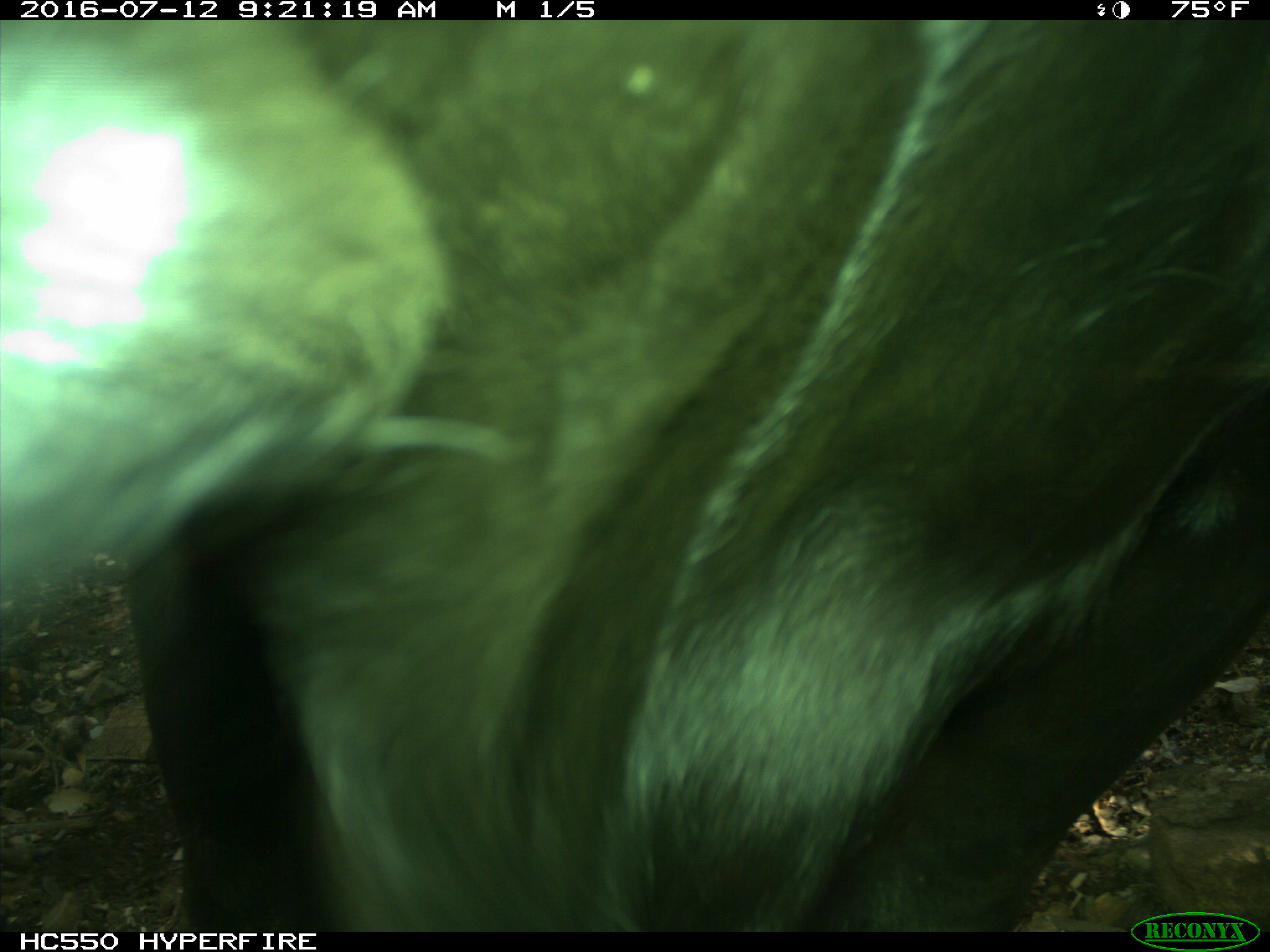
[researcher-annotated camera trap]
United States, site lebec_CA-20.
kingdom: Animalia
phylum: Chordata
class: Mammalia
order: Artiodactyla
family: Bovidae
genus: Bos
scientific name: Bos taurus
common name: domestic cow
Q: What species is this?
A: Bos taurus (domestic cow).